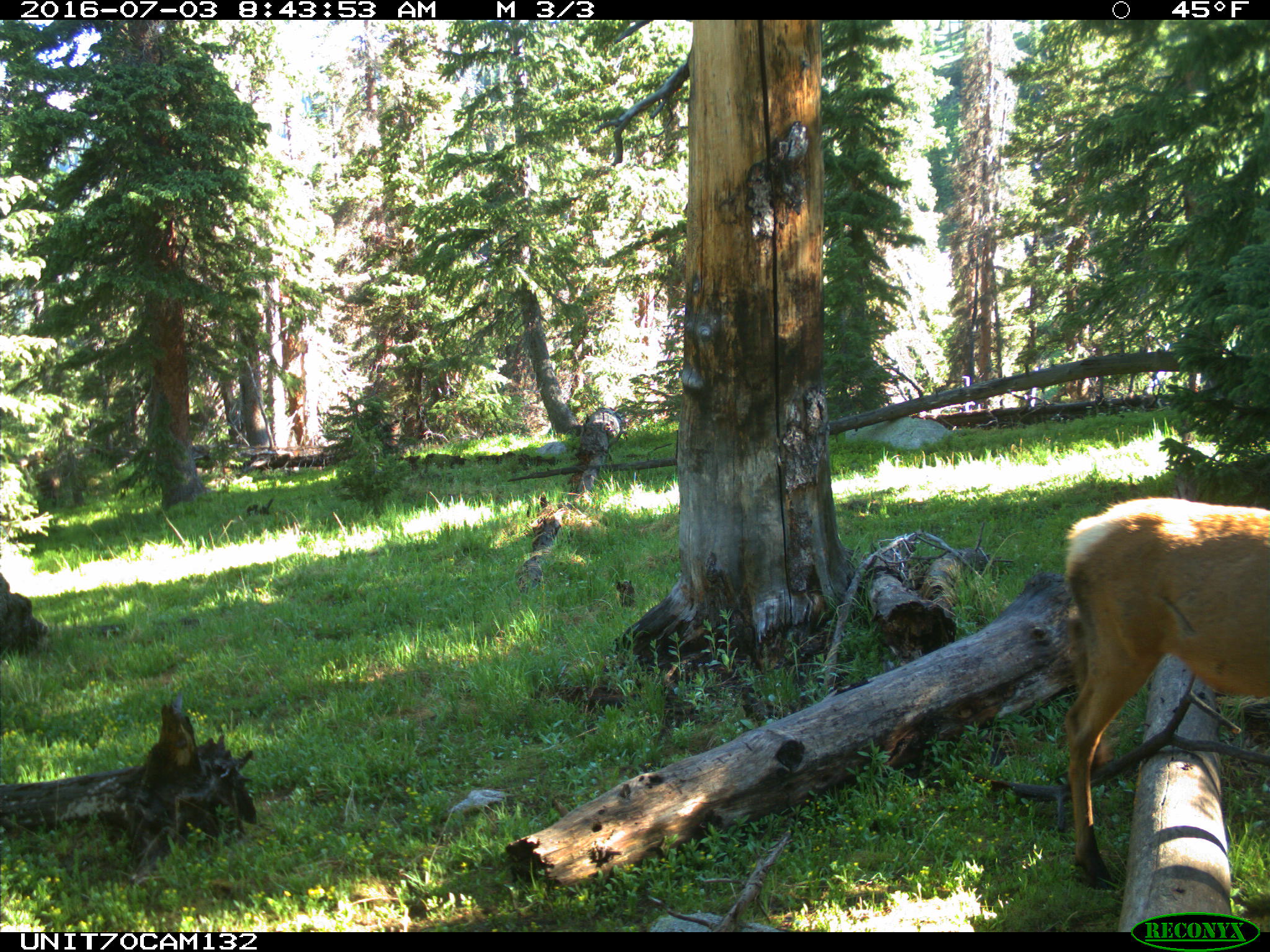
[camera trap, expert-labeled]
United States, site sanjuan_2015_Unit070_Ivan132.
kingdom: Animalia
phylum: Chordata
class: Mammalia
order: Artiodactyla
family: Cervidae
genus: Cervus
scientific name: Cervus elaphus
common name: red deer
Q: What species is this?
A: Cervus elaphus (red deer).